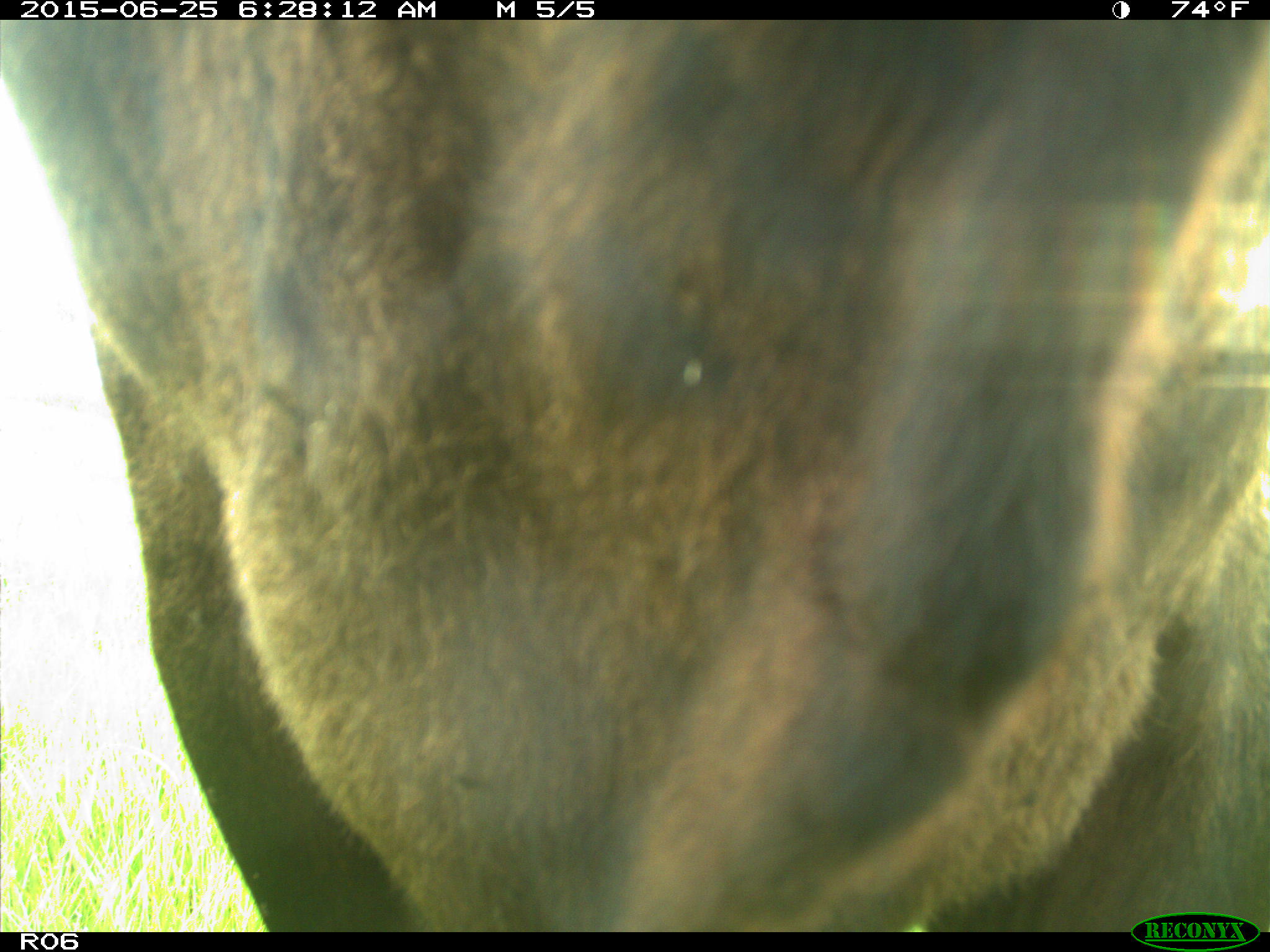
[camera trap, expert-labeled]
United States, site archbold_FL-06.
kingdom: Animalia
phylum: Chordata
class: Mammalia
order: Artiodactyla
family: Bovidae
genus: Bos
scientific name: Bos taurus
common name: domestic cow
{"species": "Bos taurus (domestic cow)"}